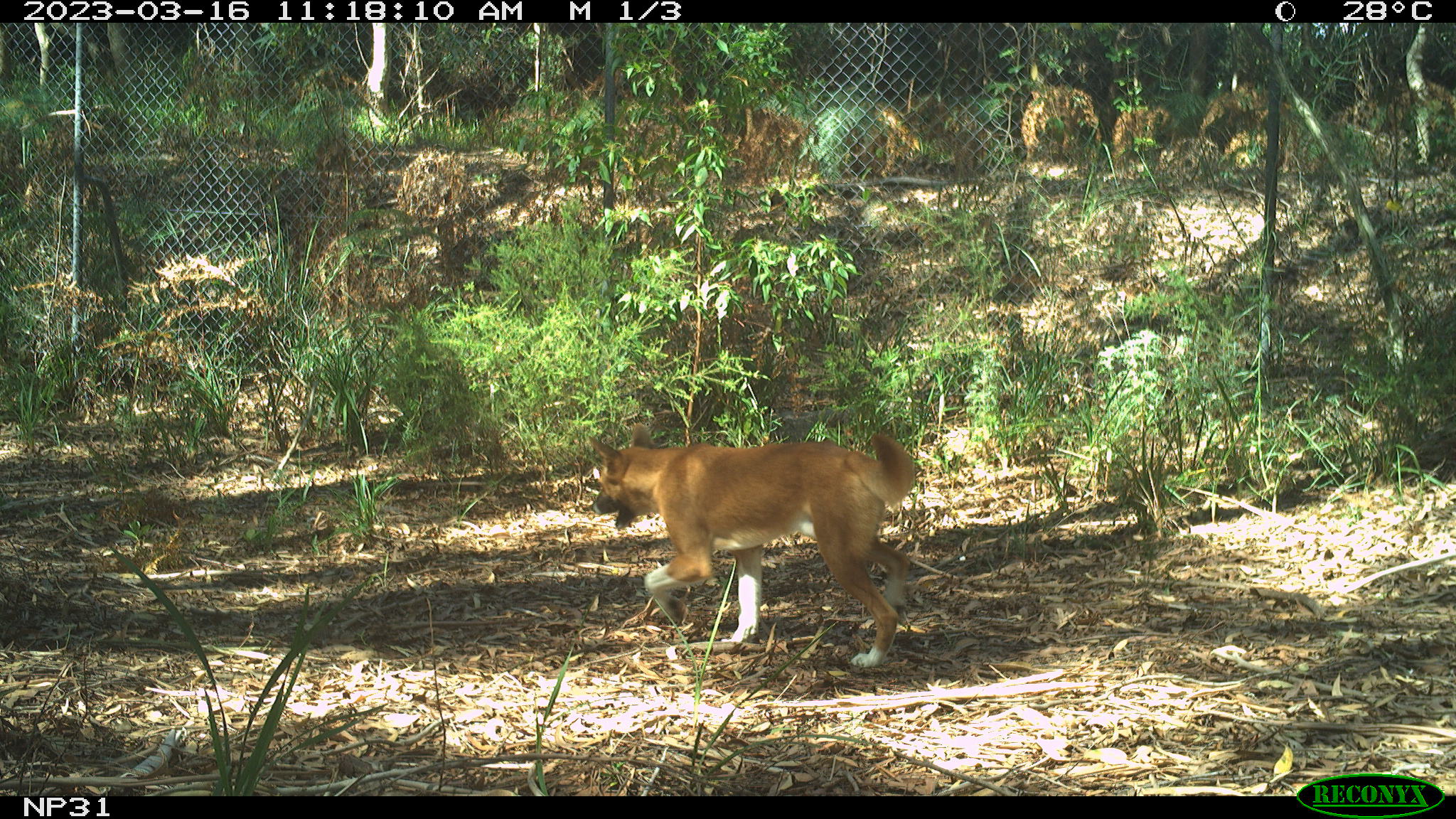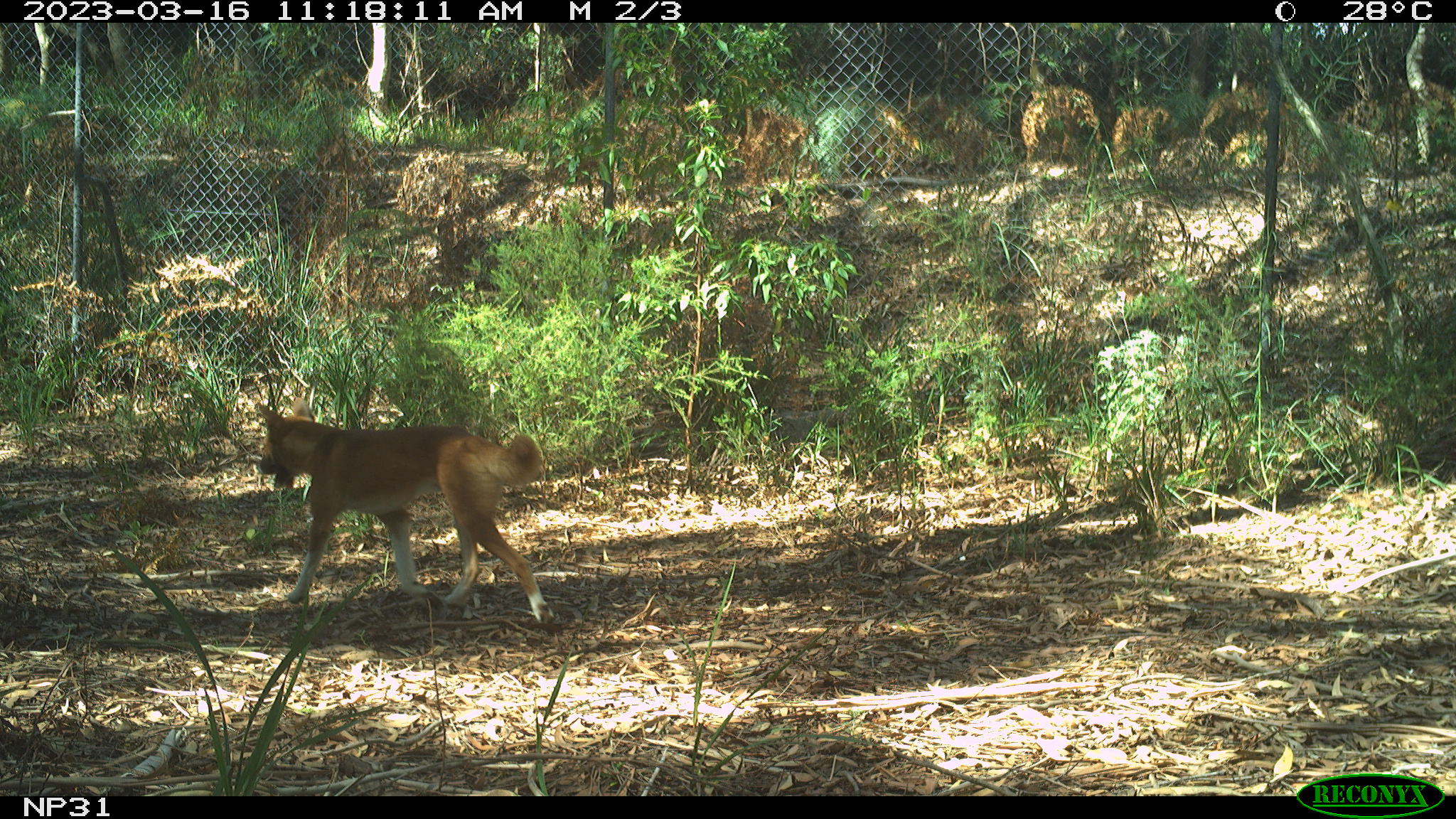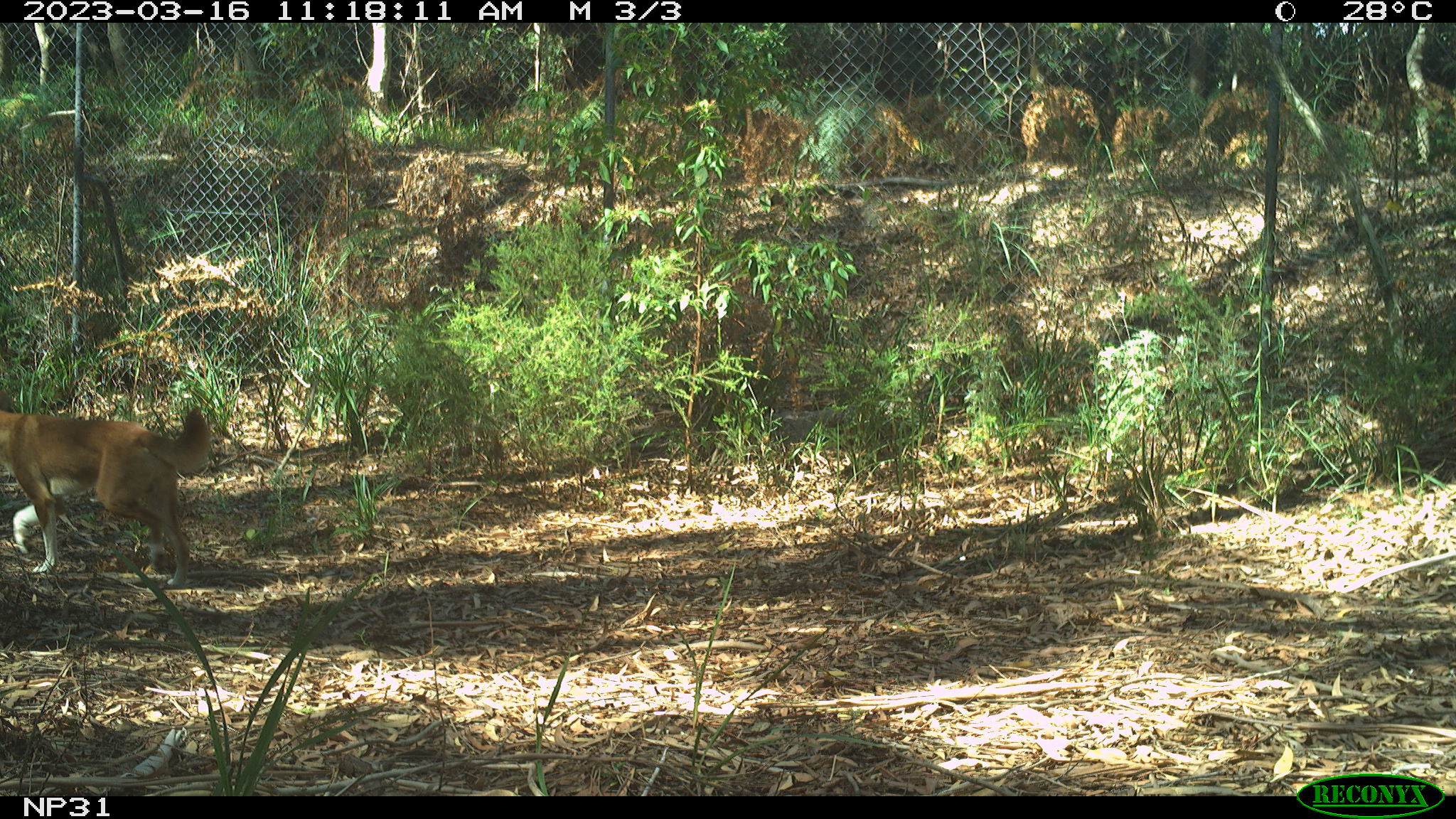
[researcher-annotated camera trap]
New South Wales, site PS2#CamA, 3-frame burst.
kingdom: Animalia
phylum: Chordata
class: Mammalia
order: Carnivora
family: Canidae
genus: Canis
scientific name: Canis familiaris dingo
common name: dingo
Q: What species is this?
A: Dingo (Canis familiaris dingo).